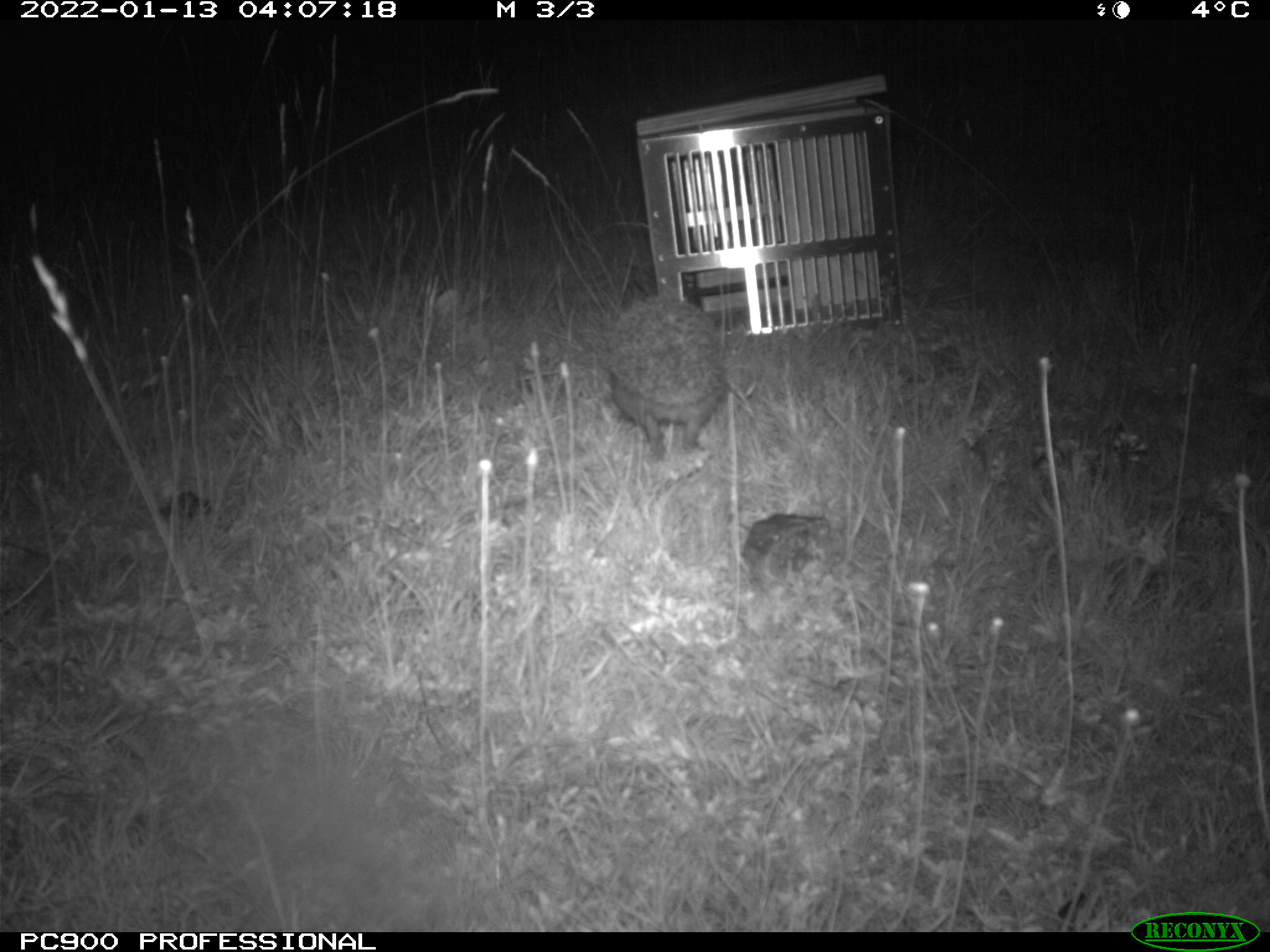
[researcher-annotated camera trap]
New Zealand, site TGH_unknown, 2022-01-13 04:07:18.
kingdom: Animalia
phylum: Chordata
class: Mammalia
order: Eulipotyphla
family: Erinaceidae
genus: Erinaceus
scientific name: Erinaceus europaeus europaeus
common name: european hedgehog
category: hedgehog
Hedgehog (european hedgehog) (Erinaceus europaeus europaeus).